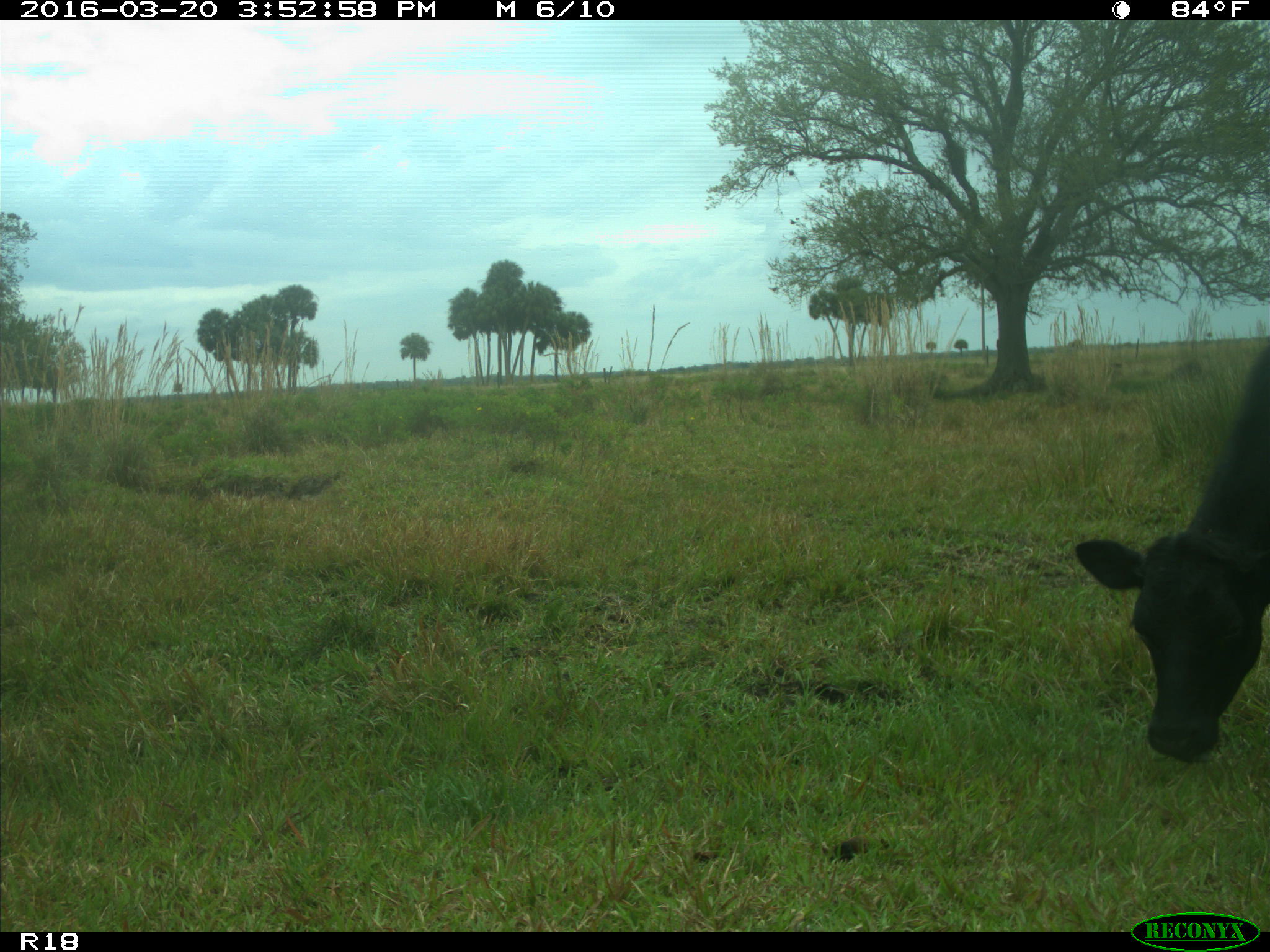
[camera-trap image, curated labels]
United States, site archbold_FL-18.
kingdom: Animalia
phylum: Chordata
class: Mammalia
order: Artiodactyla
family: Bovidae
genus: Bos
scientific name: Bos taurus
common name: domestic cow